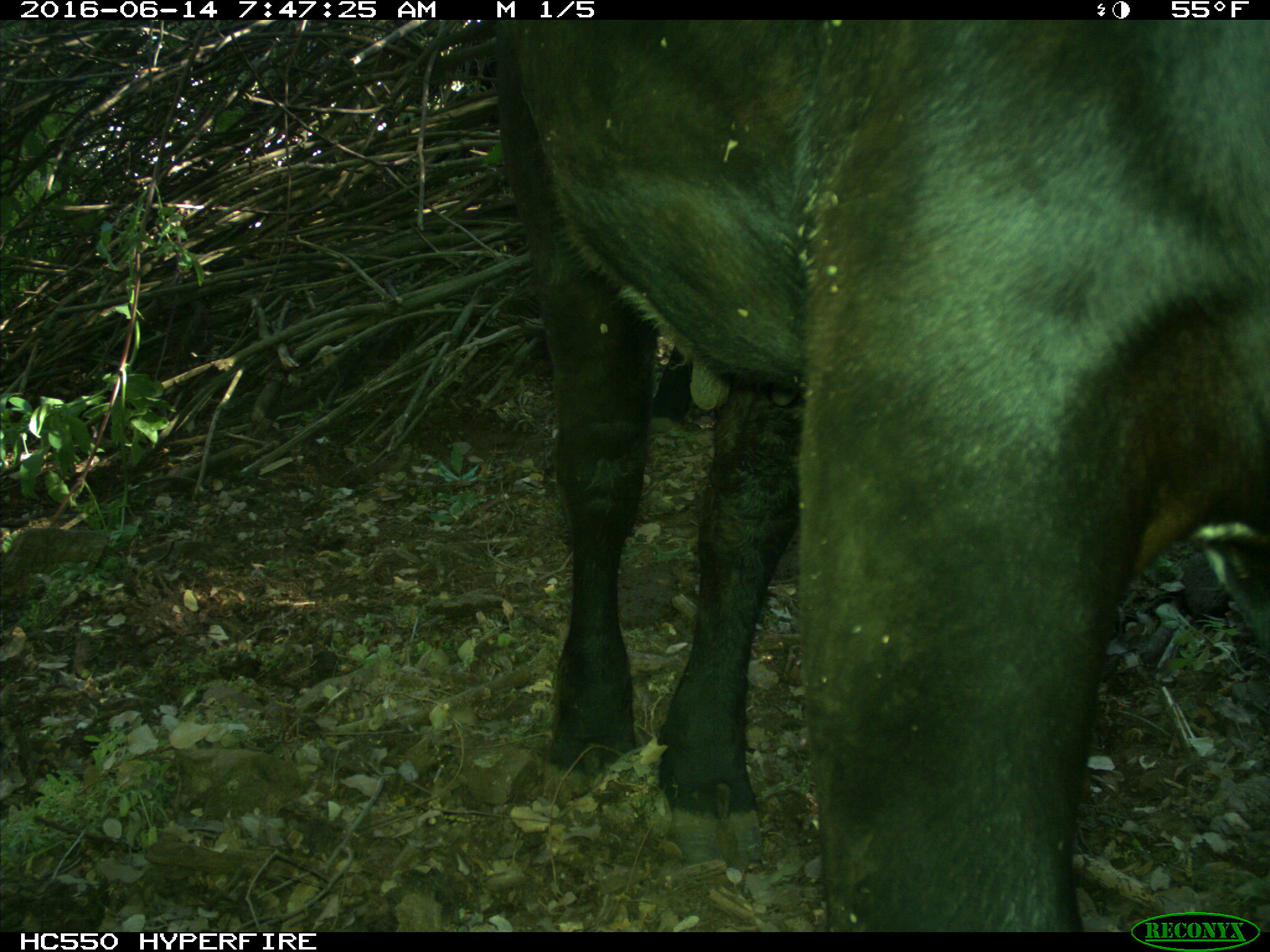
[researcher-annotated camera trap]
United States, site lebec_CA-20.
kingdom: Animalia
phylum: Chordata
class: Mammalia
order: Artiodactyla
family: Bovidae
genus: Bos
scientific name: Bos taurus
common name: domestic cow